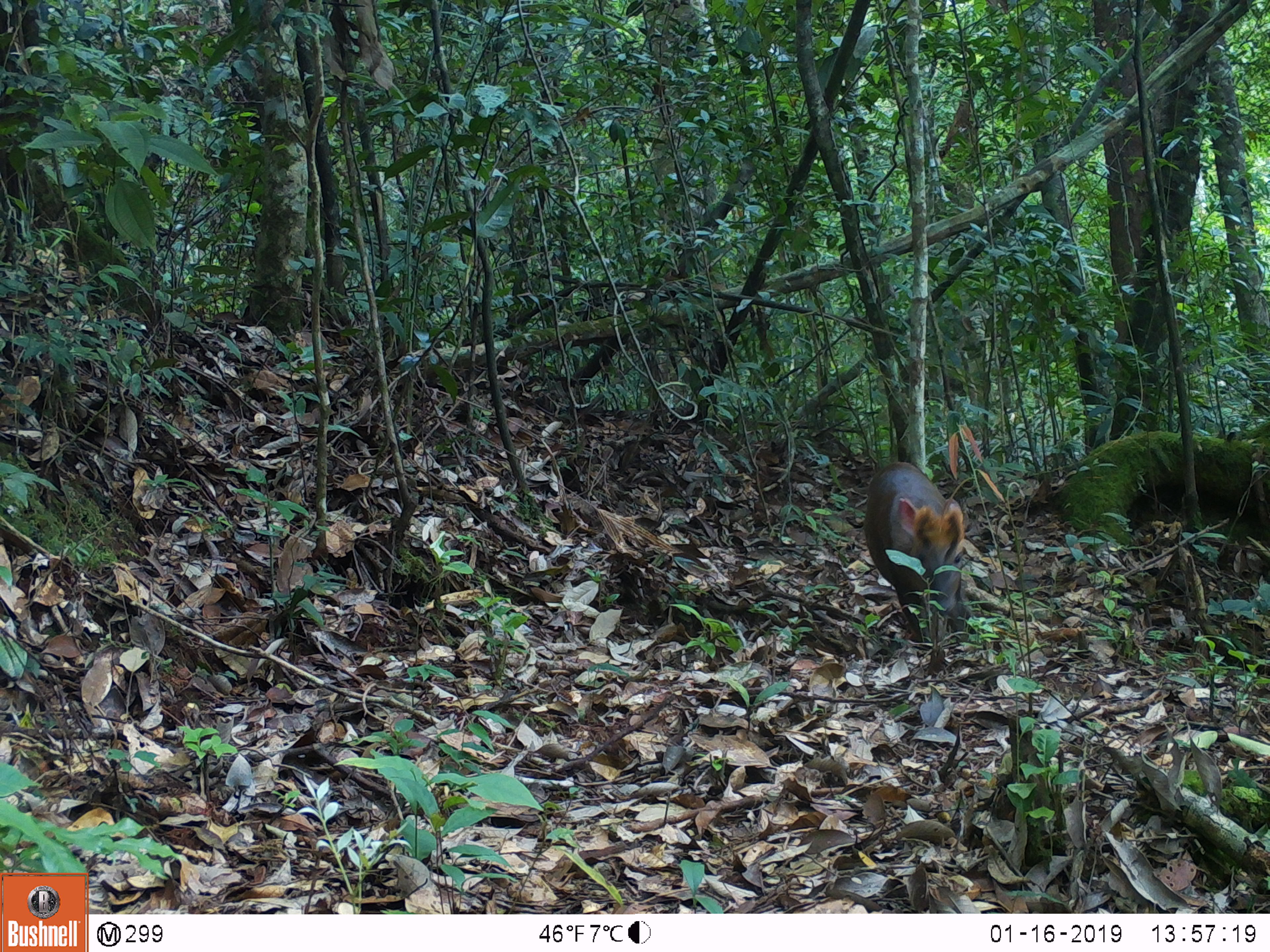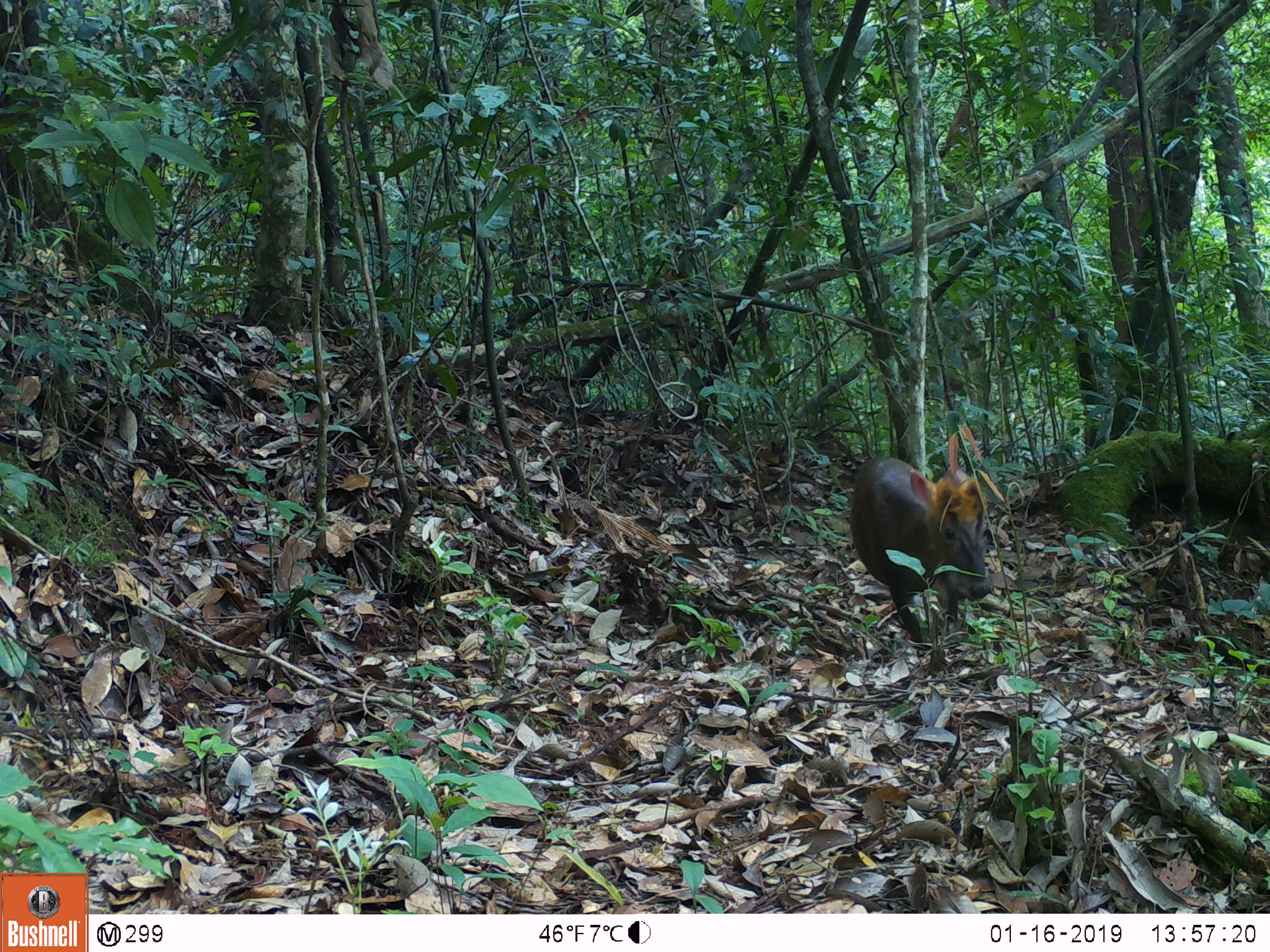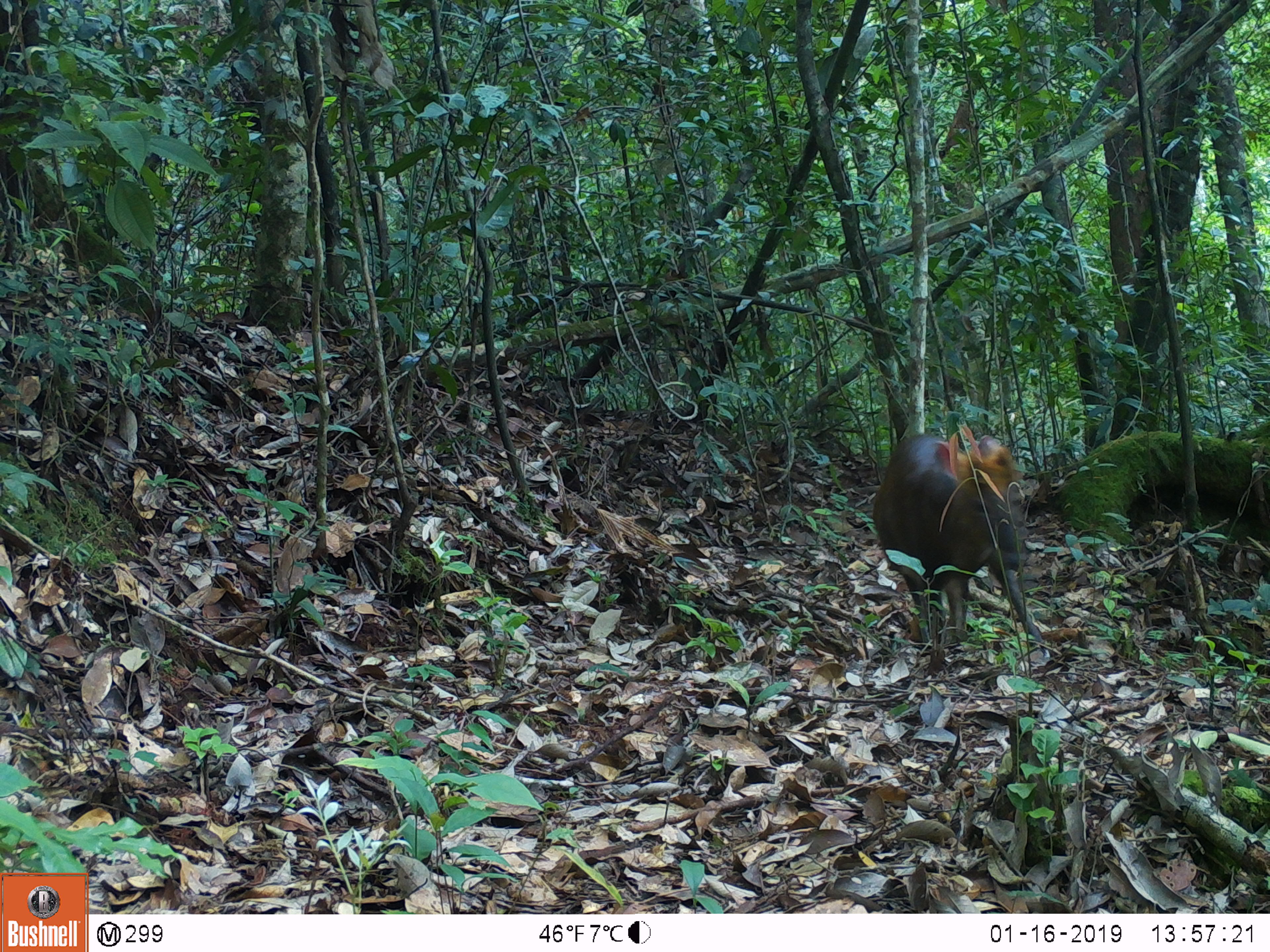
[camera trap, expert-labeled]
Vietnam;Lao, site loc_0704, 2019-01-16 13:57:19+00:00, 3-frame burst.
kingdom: Animalia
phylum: Chordata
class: Mammalia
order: Artiodactyla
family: Cervidae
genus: Muntiacus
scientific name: Muntiacus rooseveltorum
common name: roosevelt's muntjac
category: roosevelts muntjac group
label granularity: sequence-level